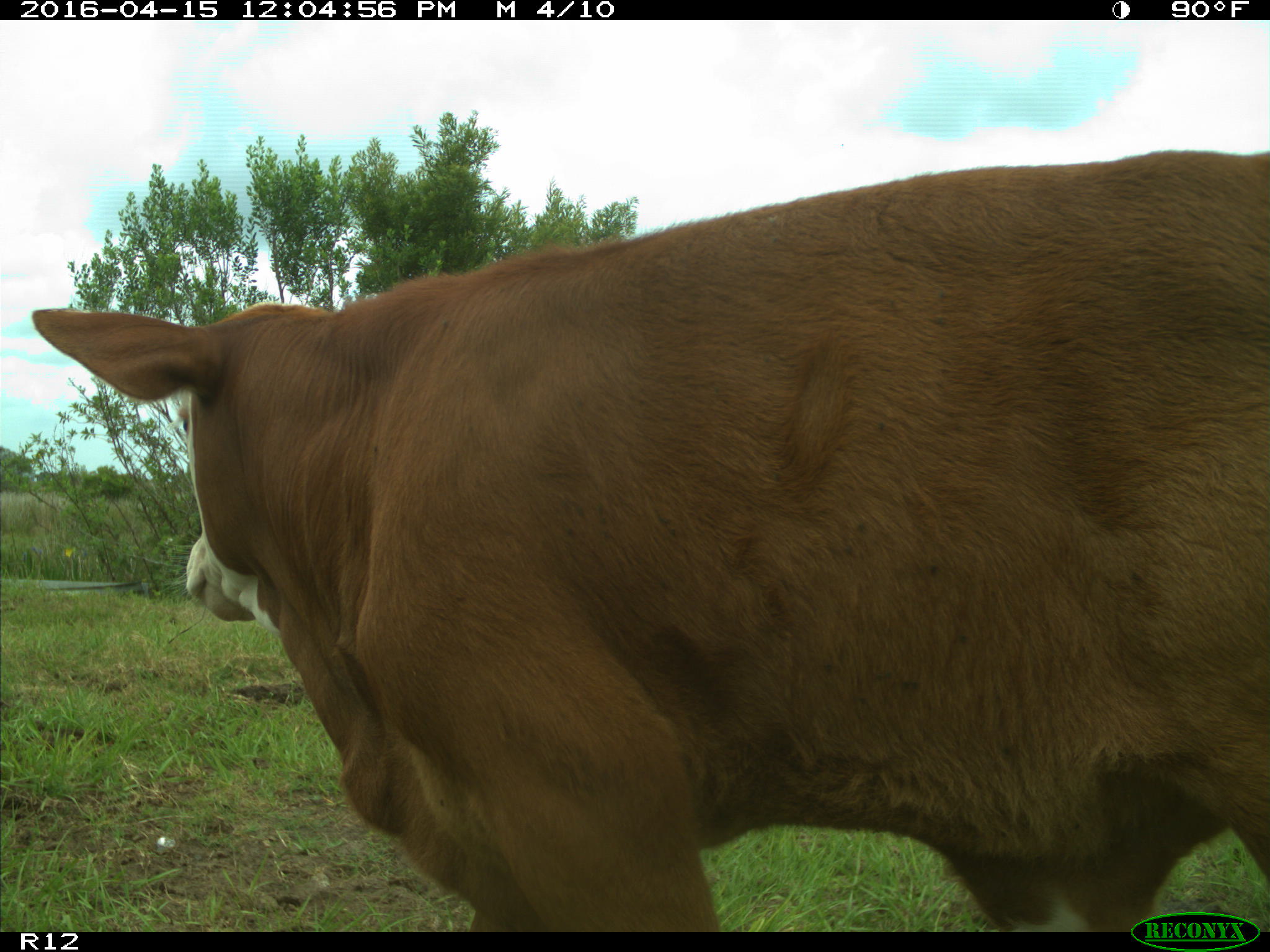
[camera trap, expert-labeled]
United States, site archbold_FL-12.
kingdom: Animalia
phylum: Chordata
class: Mammalia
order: Artiodactyla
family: Bovidae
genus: Bos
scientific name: Bos taurus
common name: domestic cow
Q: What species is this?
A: Bos taurus (domestic cow).